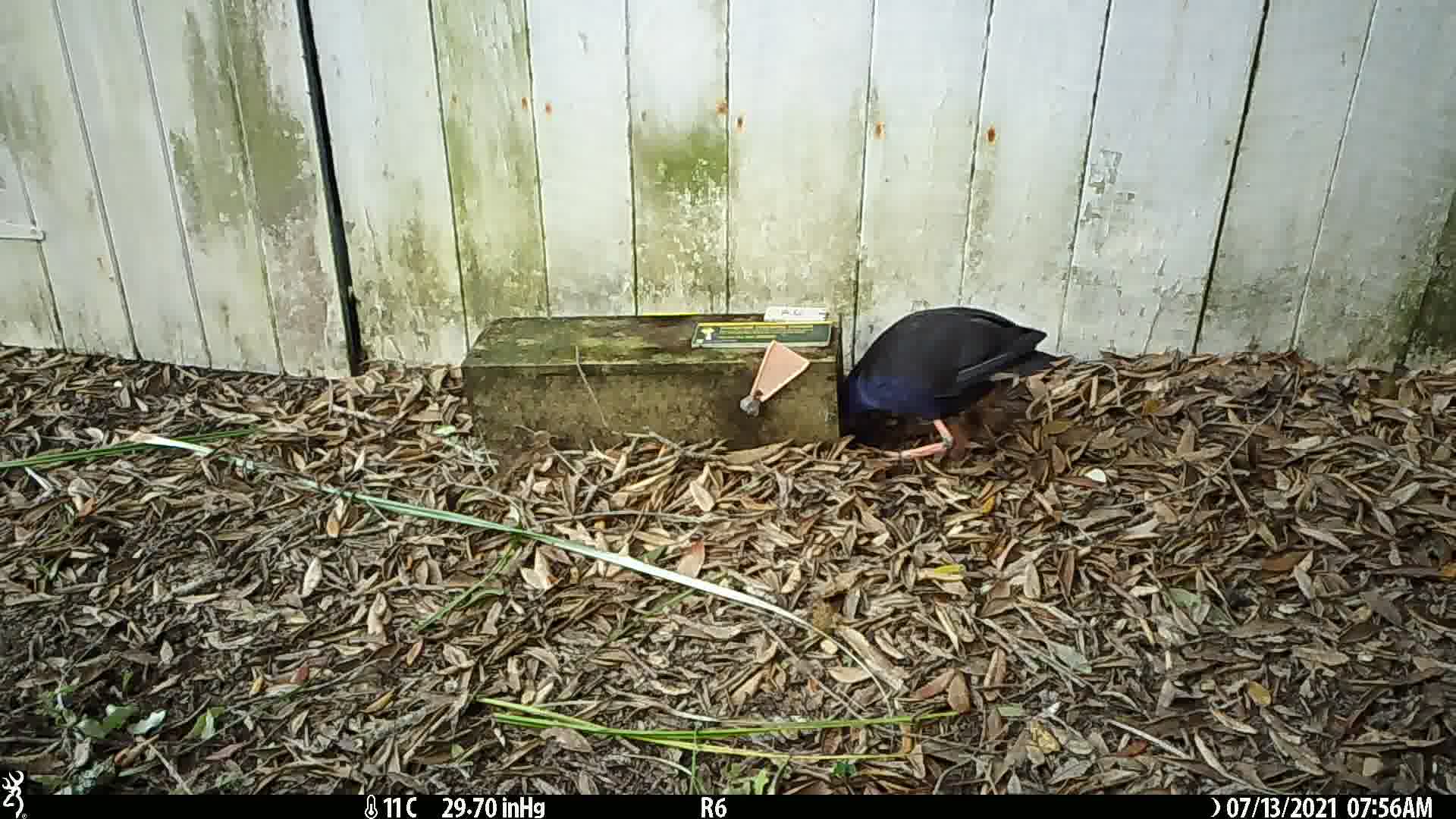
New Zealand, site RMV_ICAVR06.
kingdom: Animalia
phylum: Chordata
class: Aves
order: Gruiformes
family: Rallidae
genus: Porphyrio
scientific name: Porphyrio melanotus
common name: australasian swamphen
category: pukeko